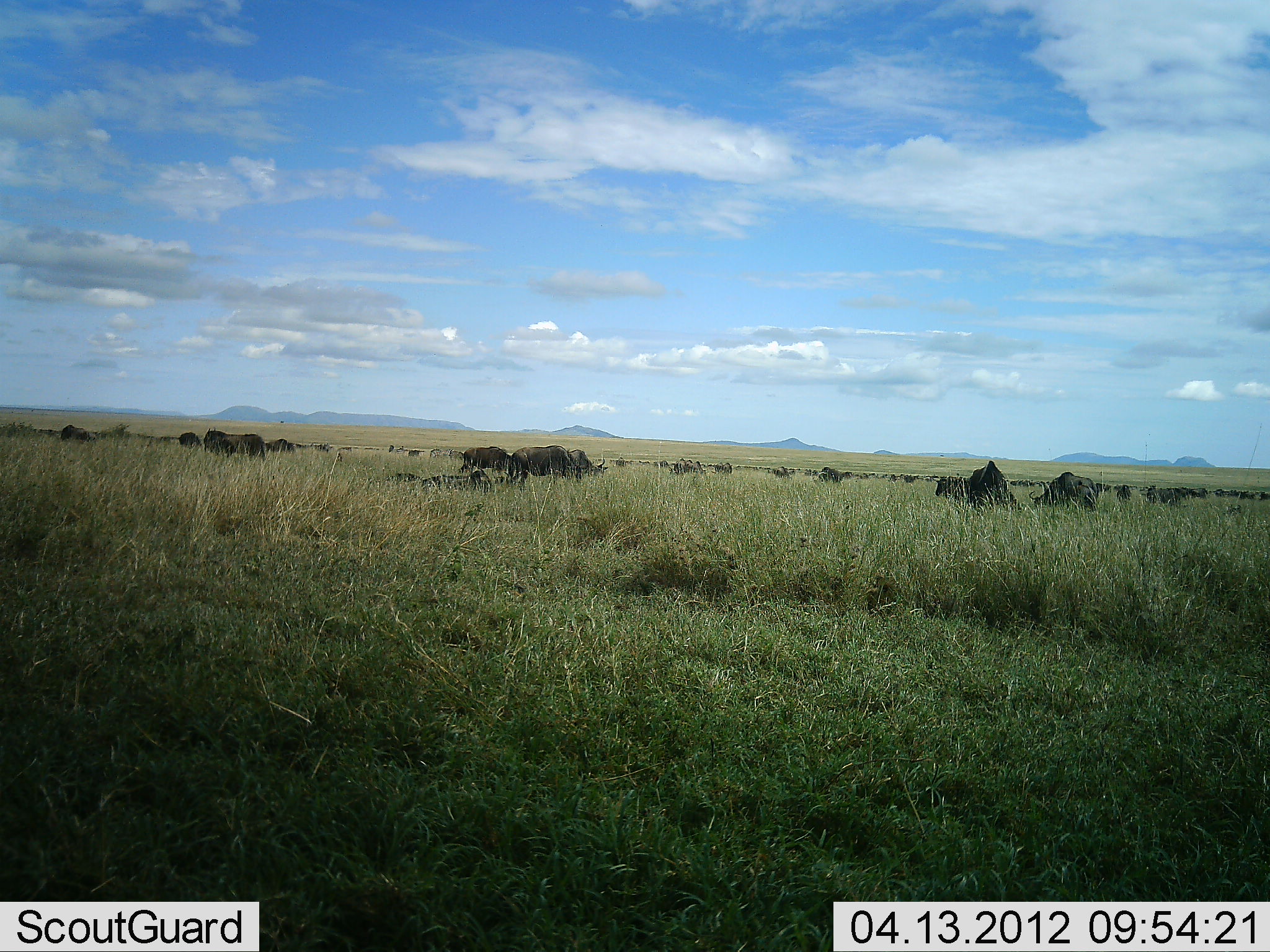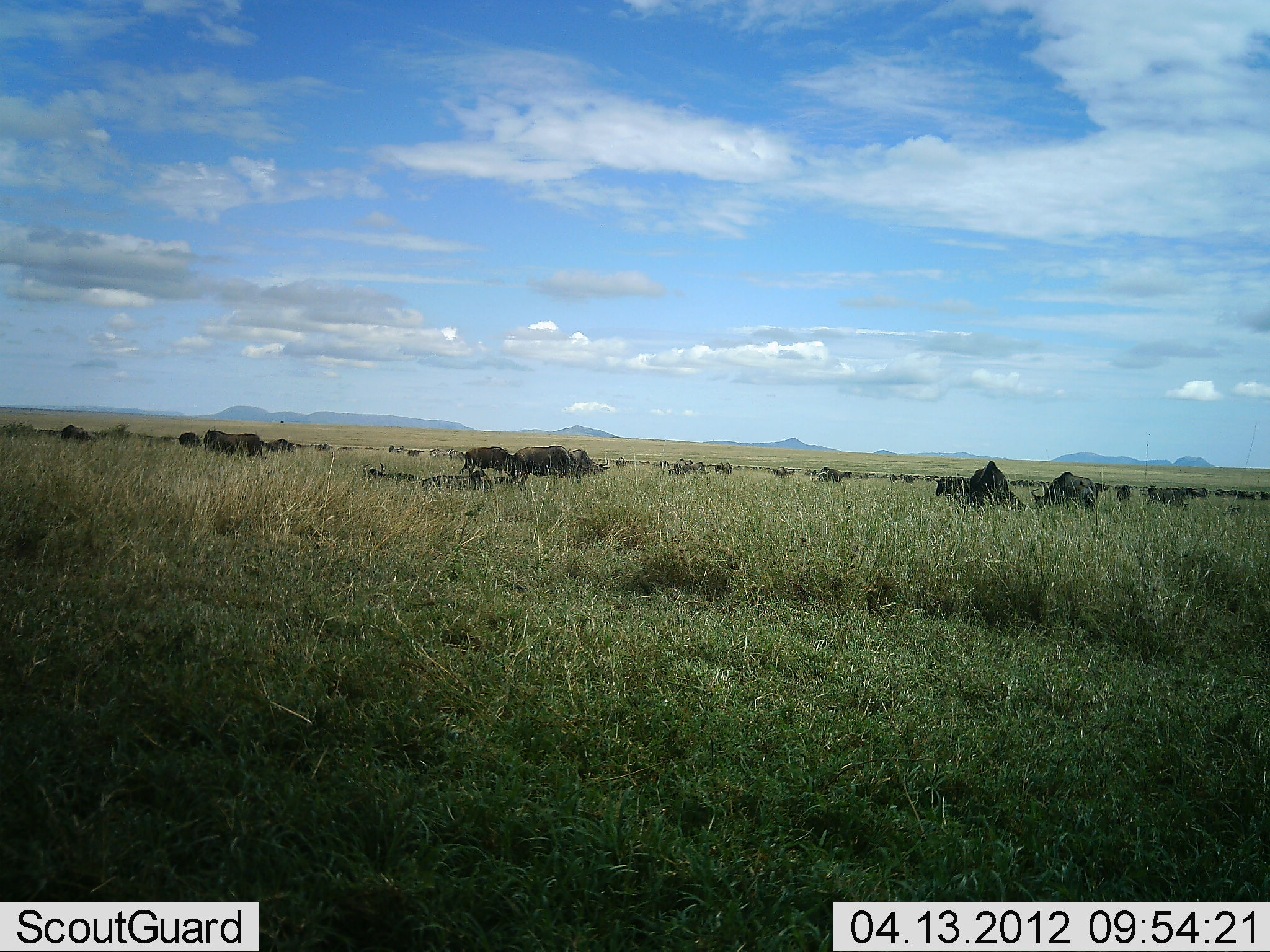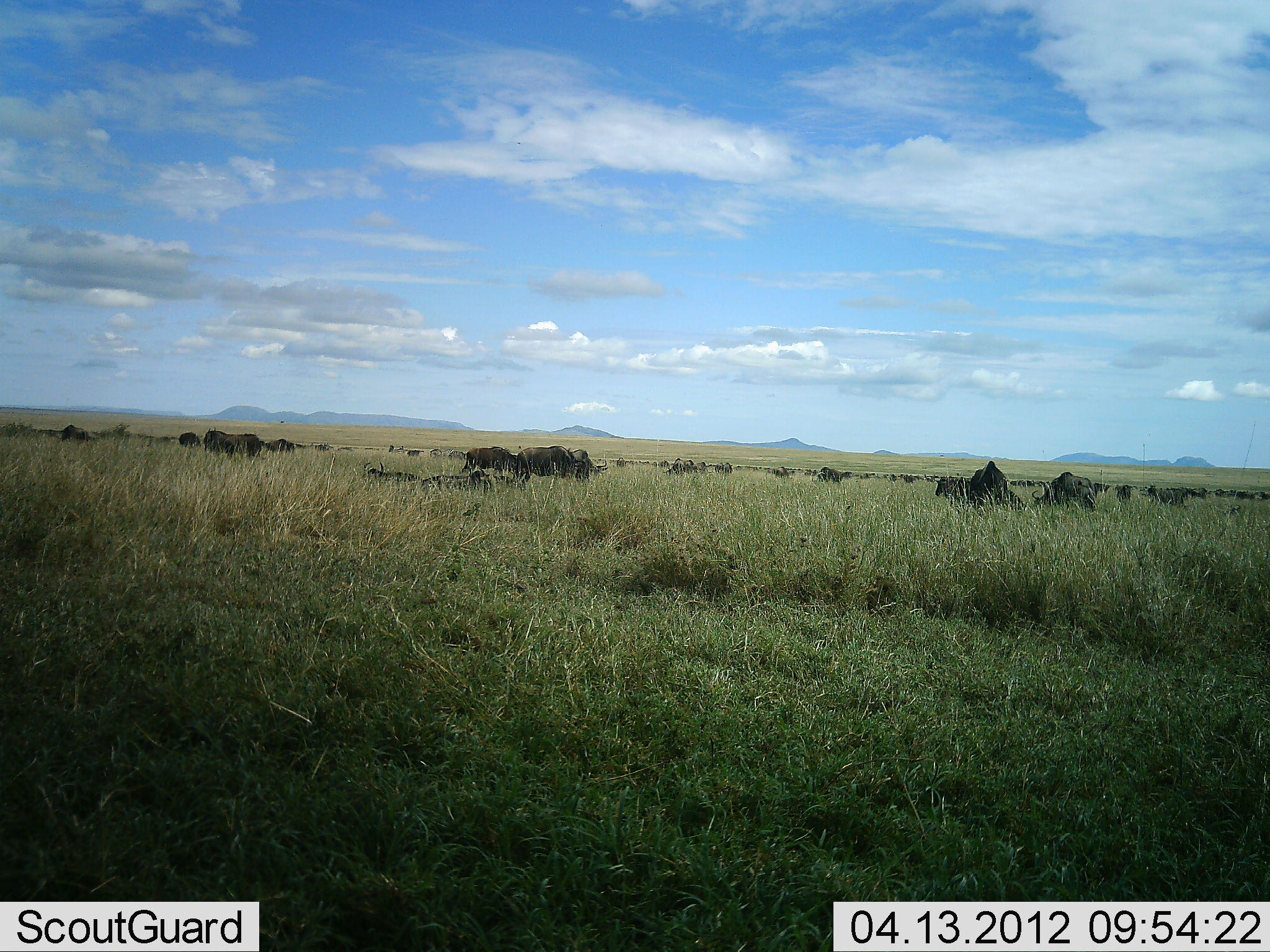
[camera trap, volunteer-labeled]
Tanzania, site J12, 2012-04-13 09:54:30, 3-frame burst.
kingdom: Animalia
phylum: Chordata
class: Mammalia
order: Artiodactyla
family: Bovidae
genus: Connochaetes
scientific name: Connochaetes taurinus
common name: blue wildebeest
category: wildebeest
Wildebeest (blue wildebeest) (Connochaetes taurinus), count 11-50. Behavior (volunteer vote fractions): standing 42%, resting 50%, moving 12%, interacting 8%. Young present (vote fraction): 0%. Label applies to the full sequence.